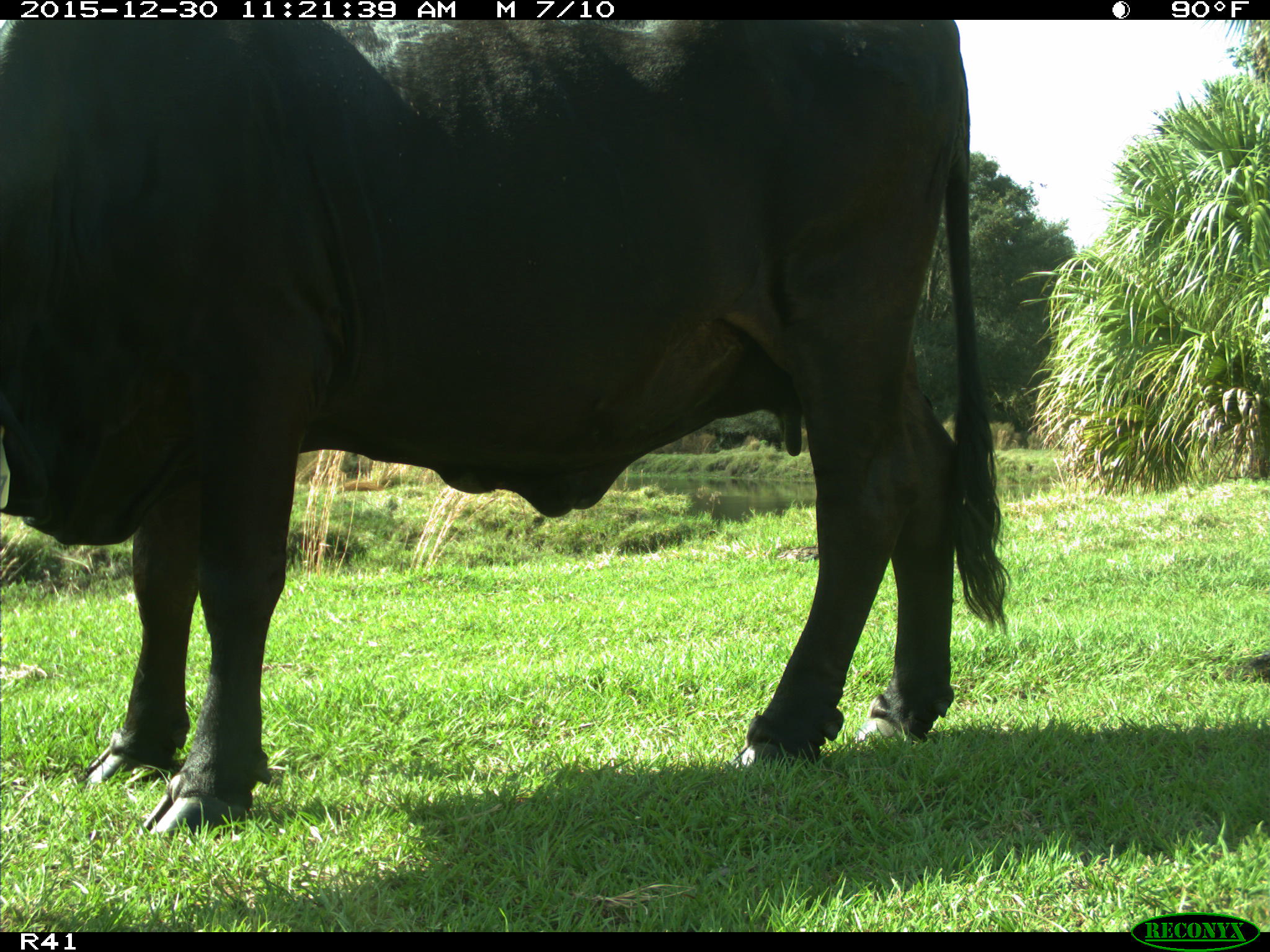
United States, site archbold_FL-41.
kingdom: Animalia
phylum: Chordata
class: Mammalia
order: Artiodactyla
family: Bovidae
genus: Bos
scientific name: Bos taurus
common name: domestic cow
Bos taurus (domestic cow).